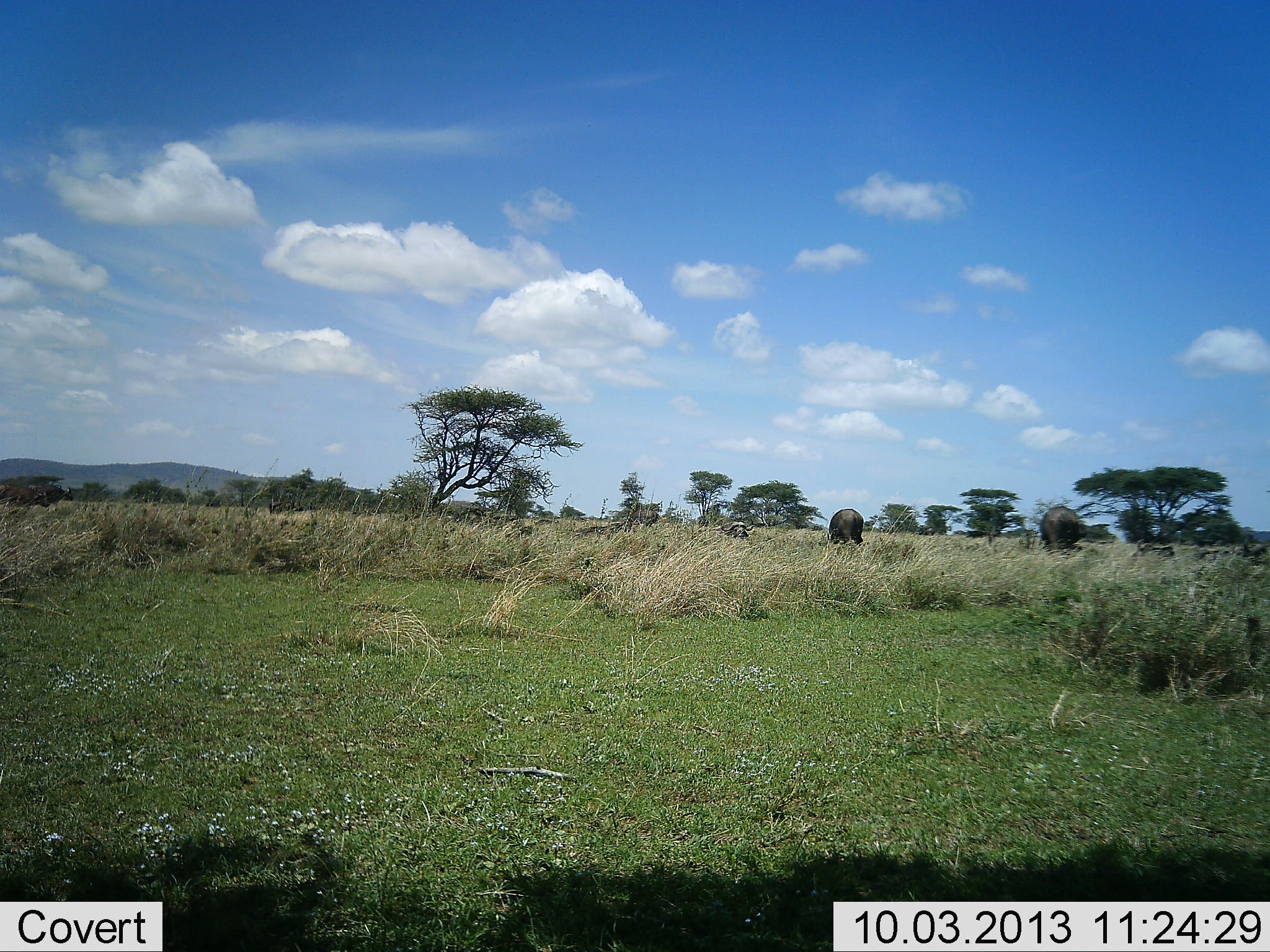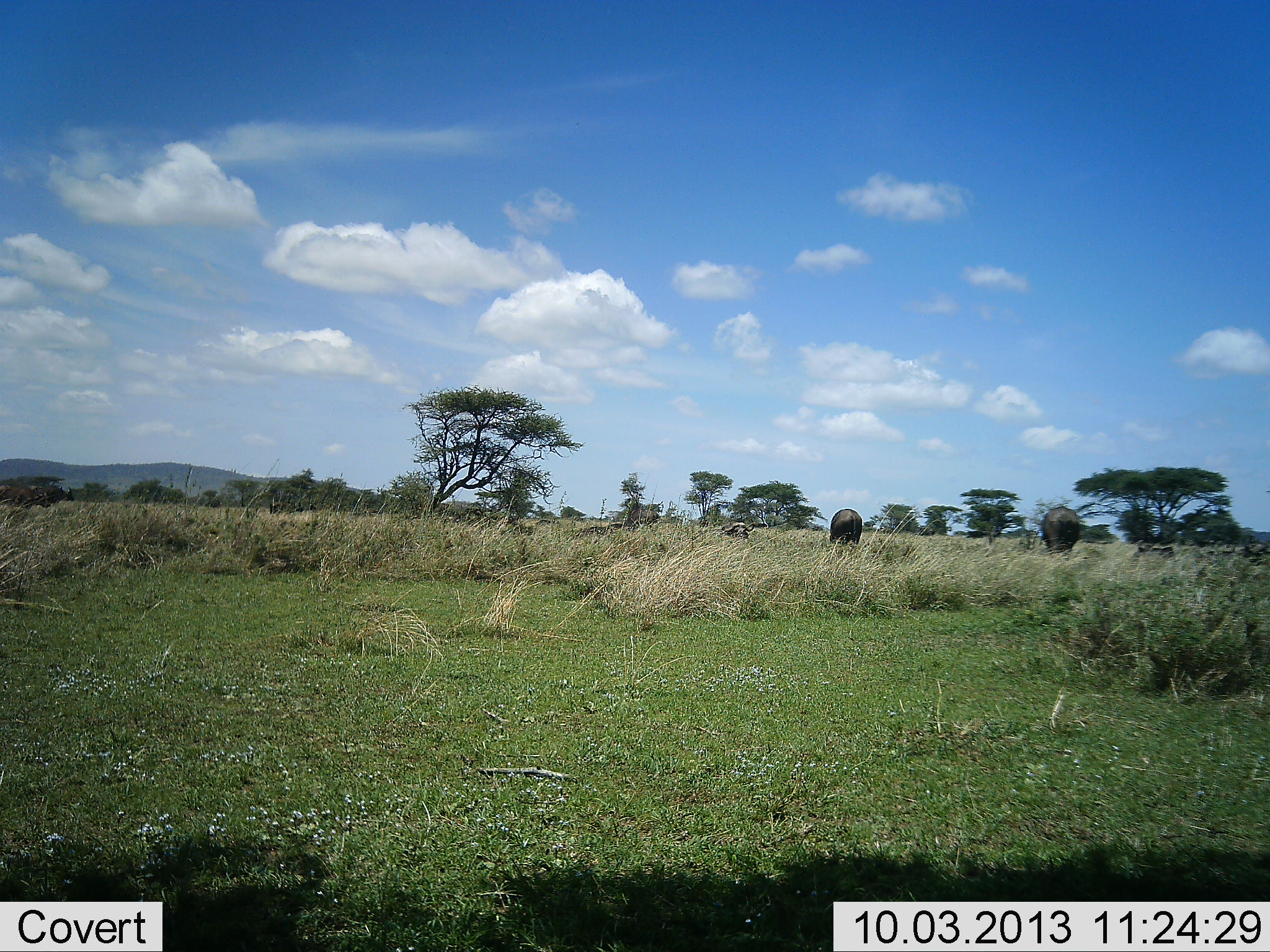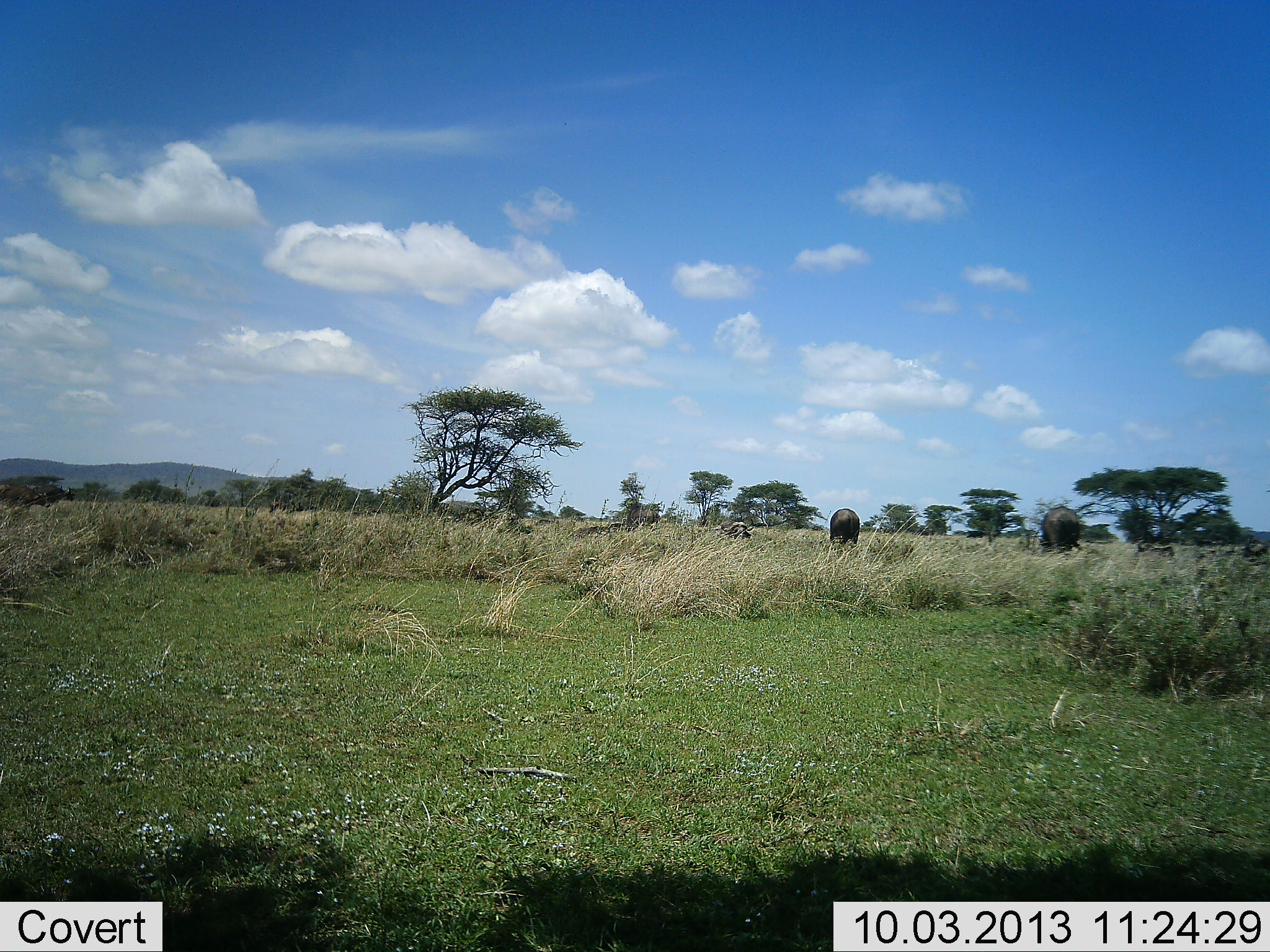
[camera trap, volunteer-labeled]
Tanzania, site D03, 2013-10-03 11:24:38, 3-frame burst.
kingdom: Animalia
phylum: Chordata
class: Mammalia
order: Artiodactyla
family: Bovidae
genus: Syncerus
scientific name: Syncerus caffer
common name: cape buffalo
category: buffalo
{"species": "buffalo (cape buffalo) (Syncerus caffer)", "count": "3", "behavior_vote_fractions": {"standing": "60%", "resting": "40%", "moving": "0%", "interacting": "0%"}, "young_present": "0%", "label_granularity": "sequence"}